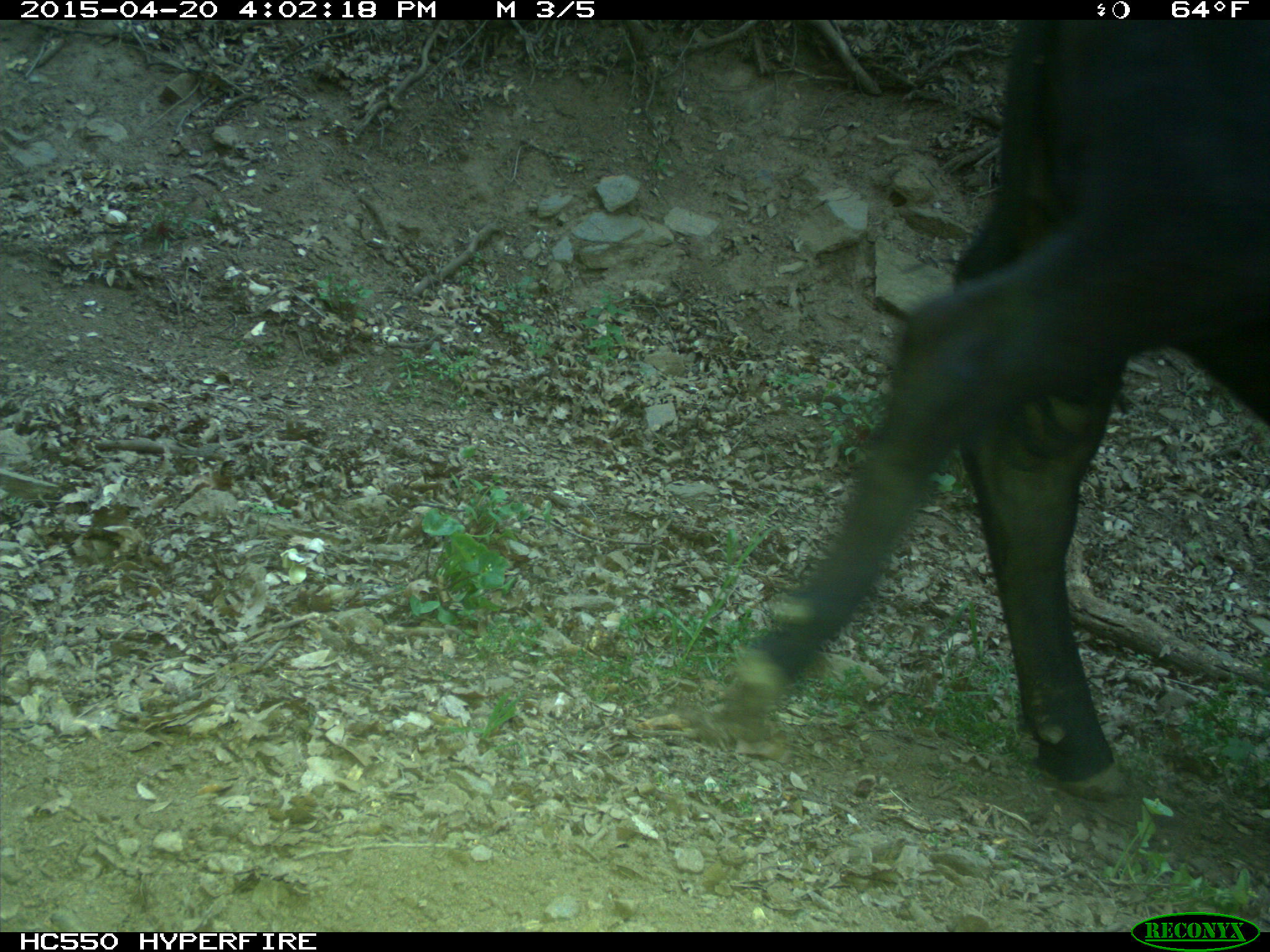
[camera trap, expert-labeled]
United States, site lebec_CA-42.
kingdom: Animalia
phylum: Chordata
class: Mammalia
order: Artiodactyla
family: Bovidae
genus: Bos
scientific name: Bos taurus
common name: domestic cow